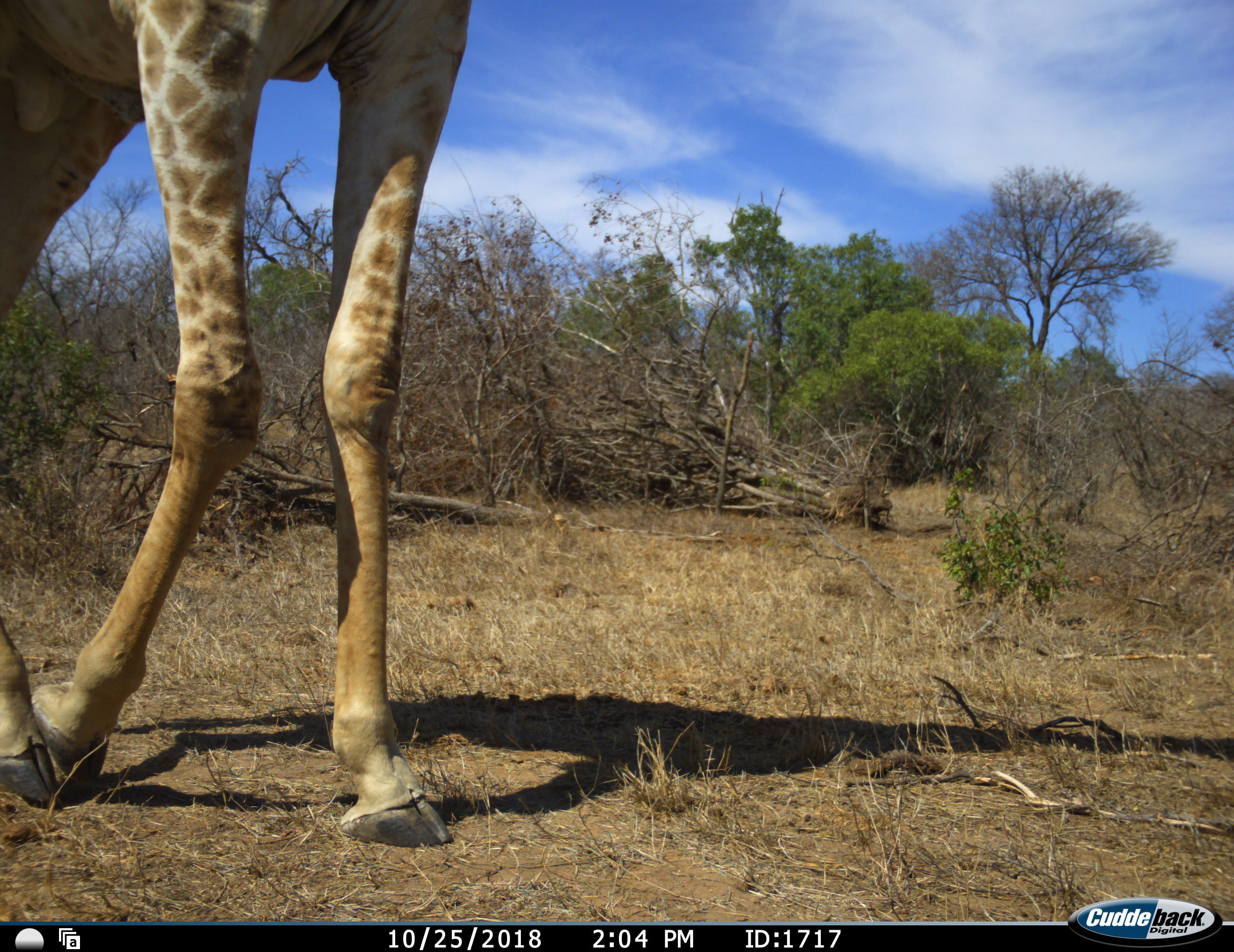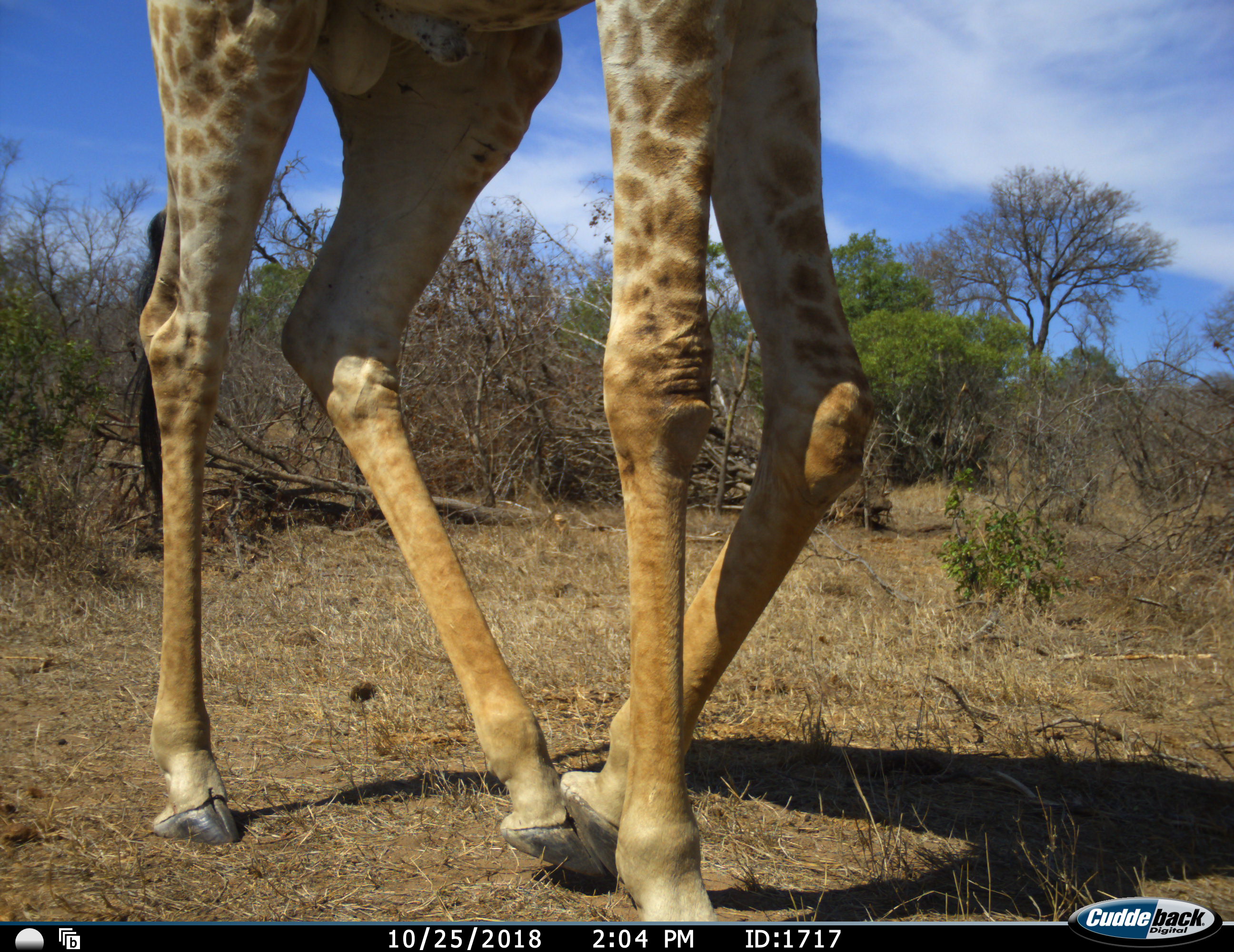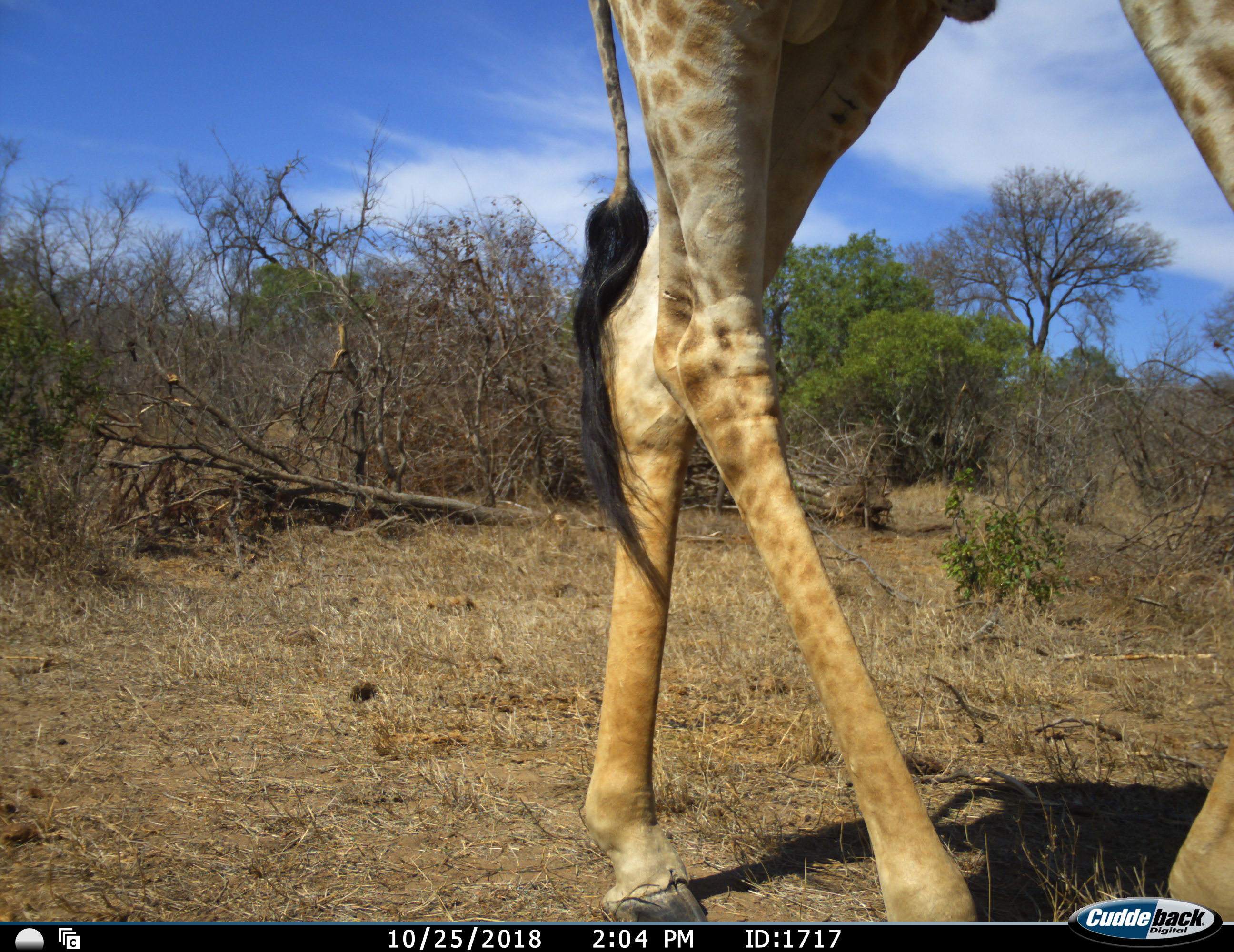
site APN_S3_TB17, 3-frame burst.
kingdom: Animalia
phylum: Chordata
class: Mammalia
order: Artiodactyla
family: Giraffidae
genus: Giraffa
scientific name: Giraffa camelopardalis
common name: giraffe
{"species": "giraffe (Giraffa camelopardalis)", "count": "1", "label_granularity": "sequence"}